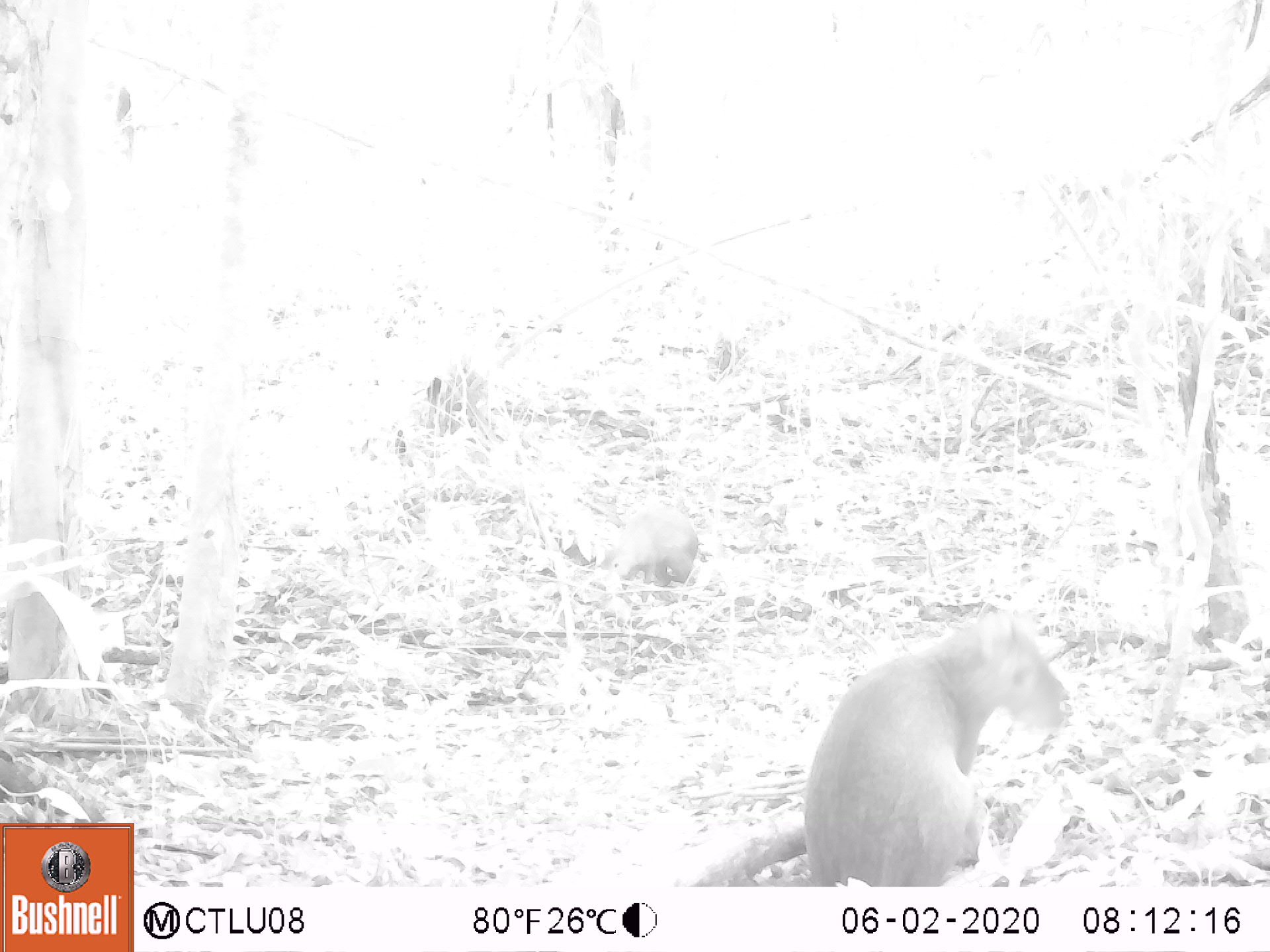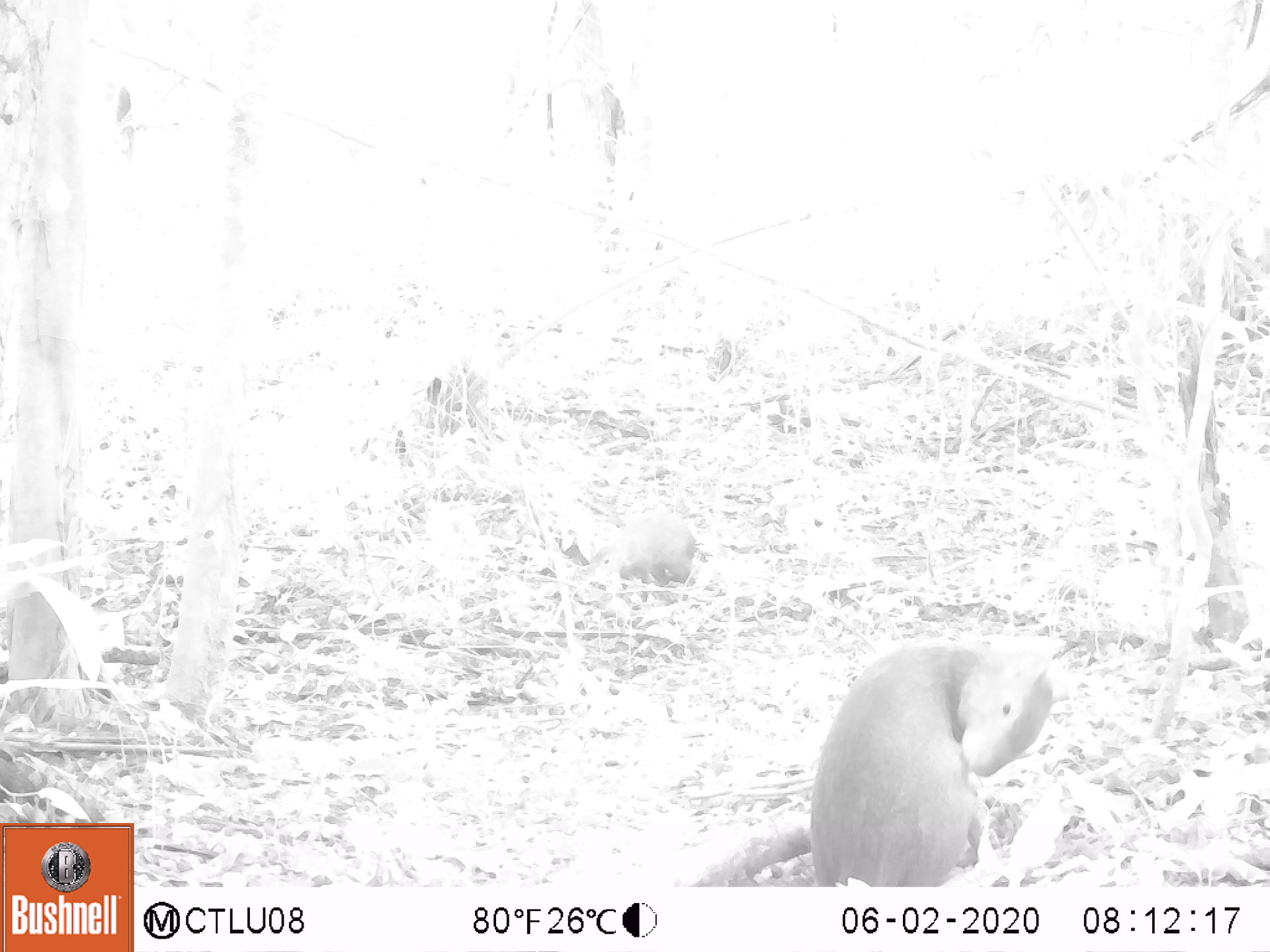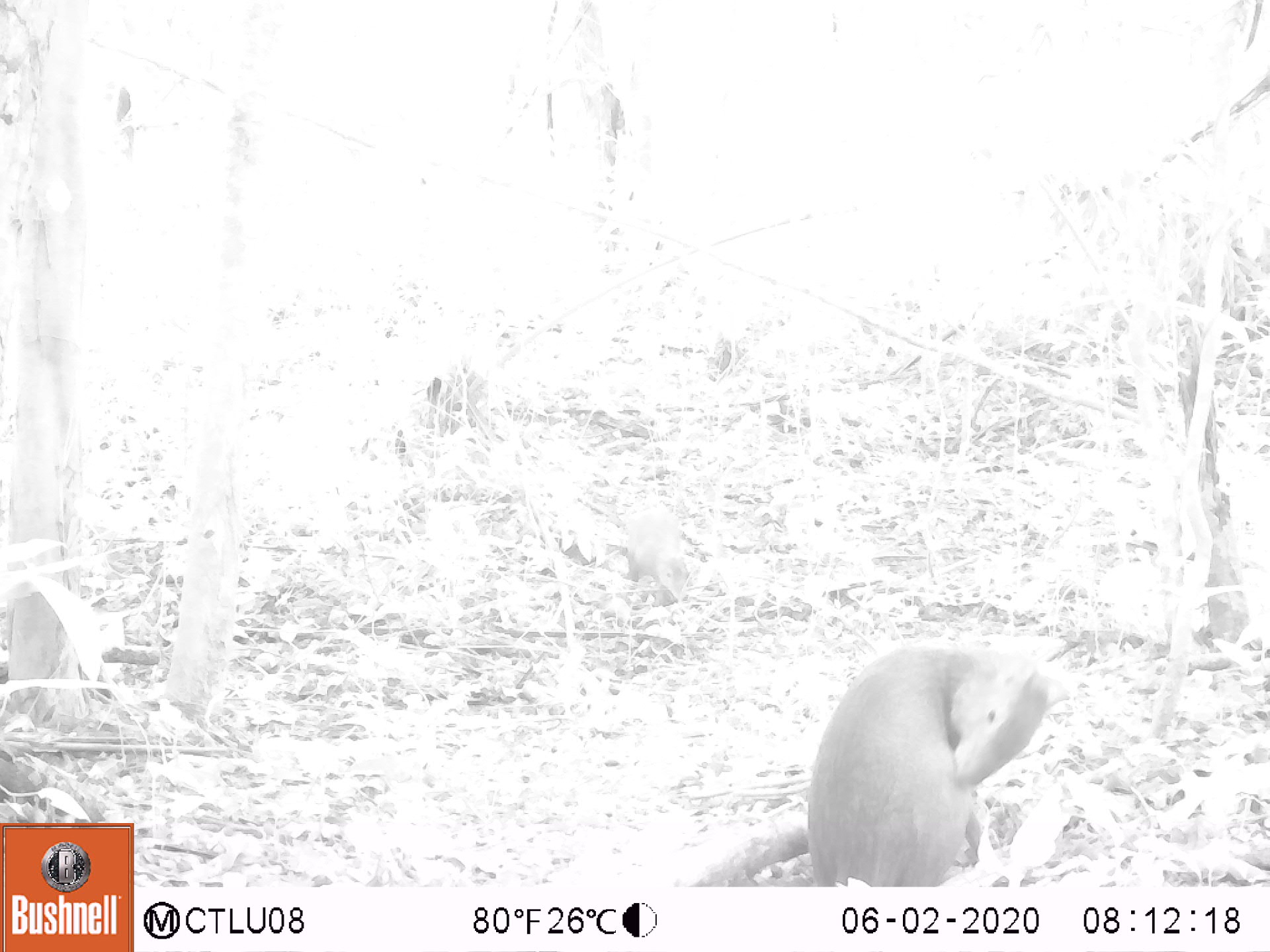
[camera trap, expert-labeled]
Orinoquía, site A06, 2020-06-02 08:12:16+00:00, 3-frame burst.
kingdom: Animalia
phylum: Chordata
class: Mammalia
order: Rodentia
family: Dasyproctidae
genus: Dasyprocta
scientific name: Dasyprocta fuliginosa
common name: black agouti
Black agouti (Dasyprocta fuliginosa).